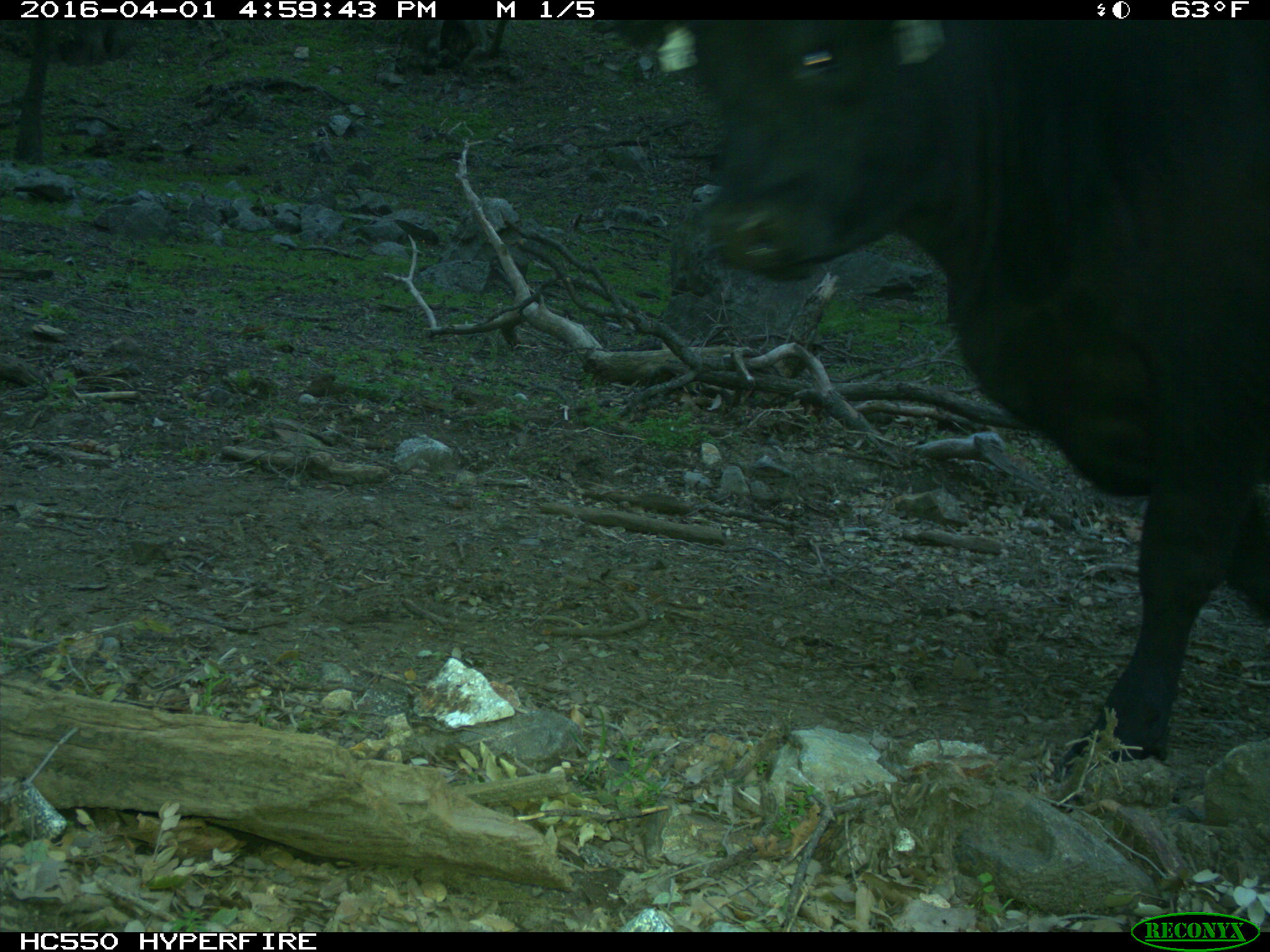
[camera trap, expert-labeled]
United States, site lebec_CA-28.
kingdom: Animalia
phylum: Chordata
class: Mammalia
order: Artiodactyla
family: Bovidae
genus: Bos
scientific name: Bos taurus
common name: domestic cow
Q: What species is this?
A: Bos taurus (domestic cow).